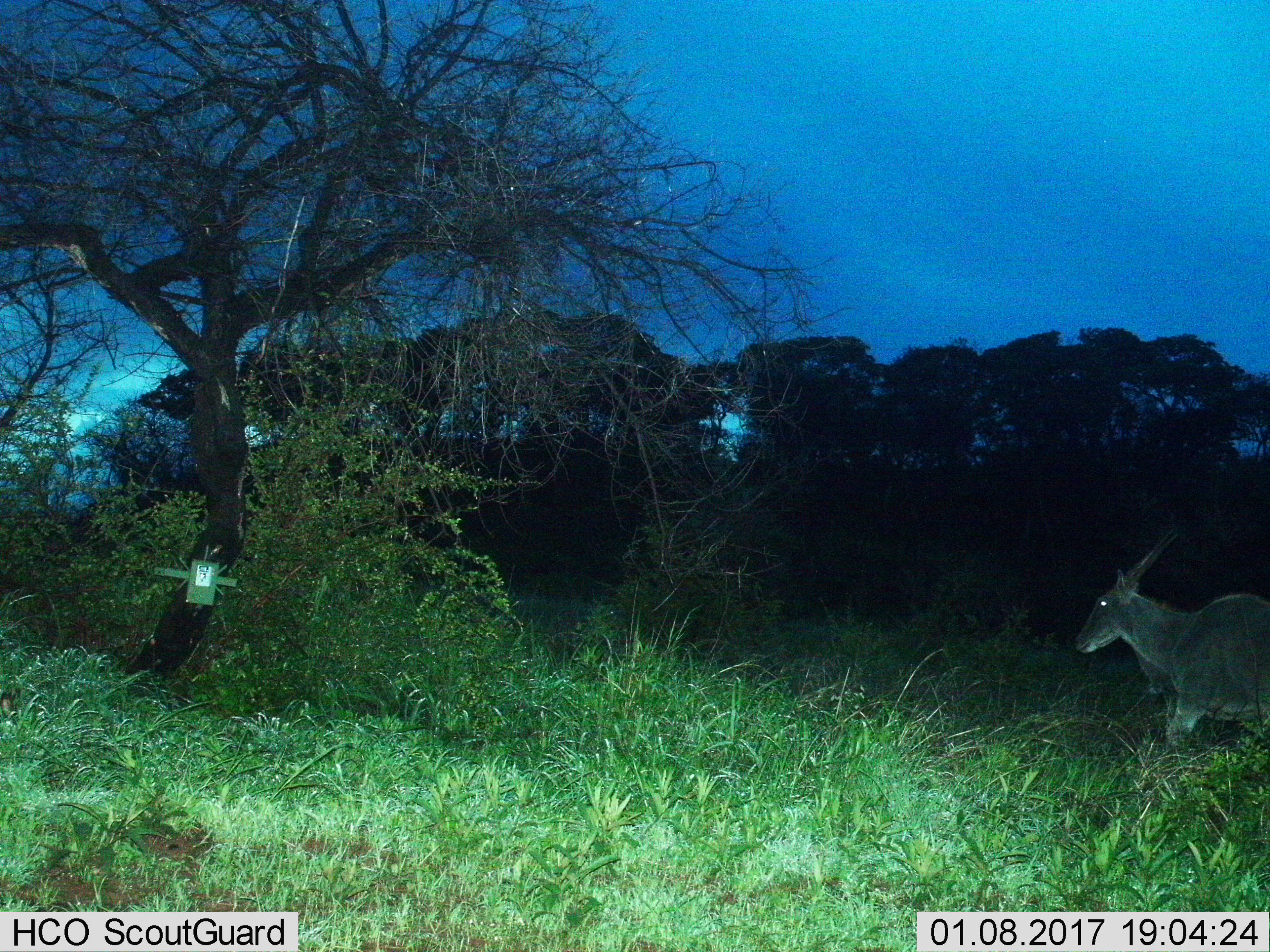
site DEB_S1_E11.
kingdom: Animalia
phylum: Chordata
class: Mammalia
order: Artiodactyla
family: Bovidae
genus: Tragelaphus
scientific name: Tragelaphus oryx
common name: eland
Eland (Tragelaphus oryx), count 1. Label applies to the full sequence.